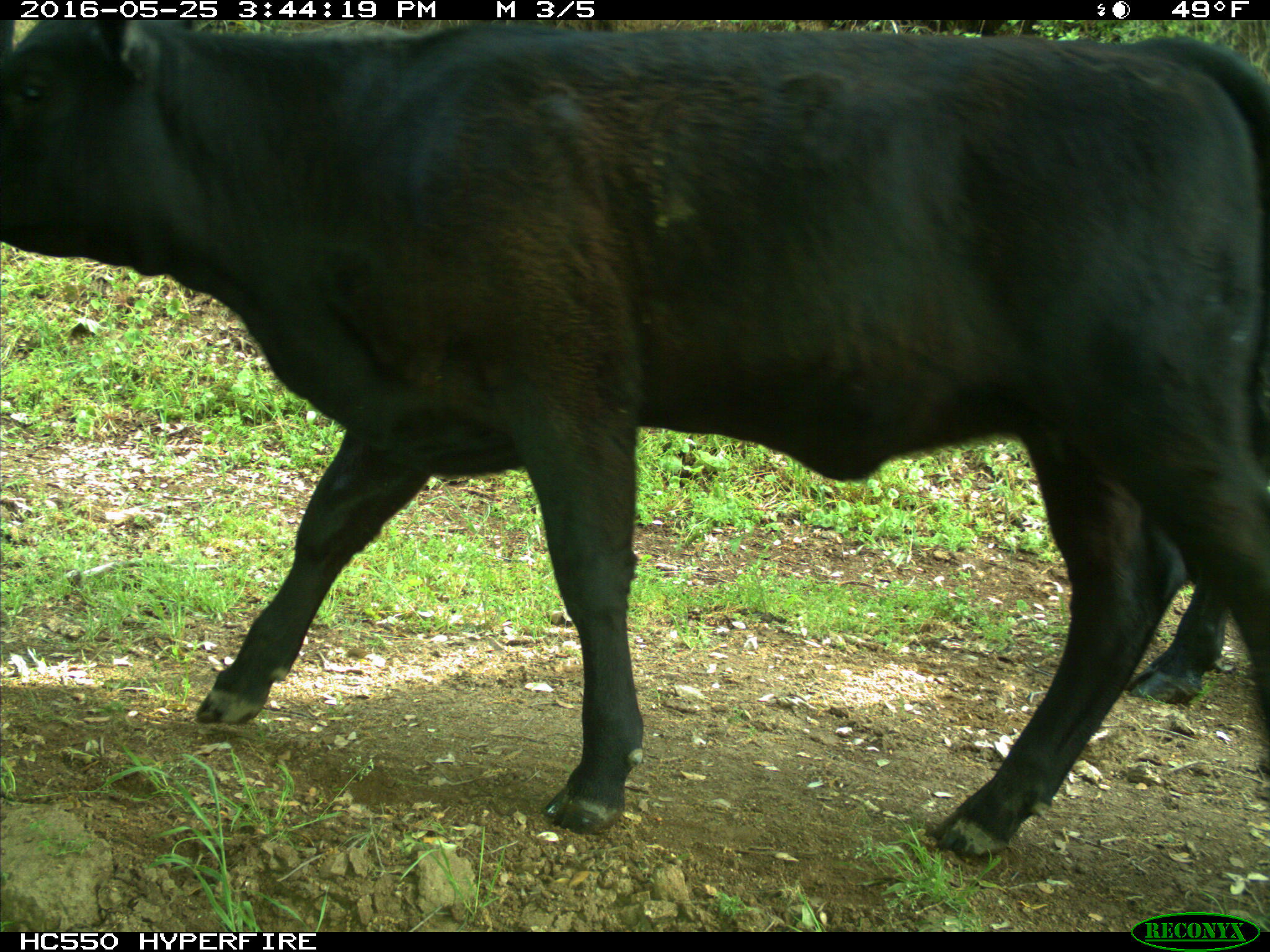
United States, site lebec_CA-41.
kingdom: Animalia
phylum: Chordata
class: Mammalia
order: Artiodactyla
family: Bovidae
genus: Bos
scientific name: Bos taurus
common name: domestic cow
Bos taurus (domestic cow).